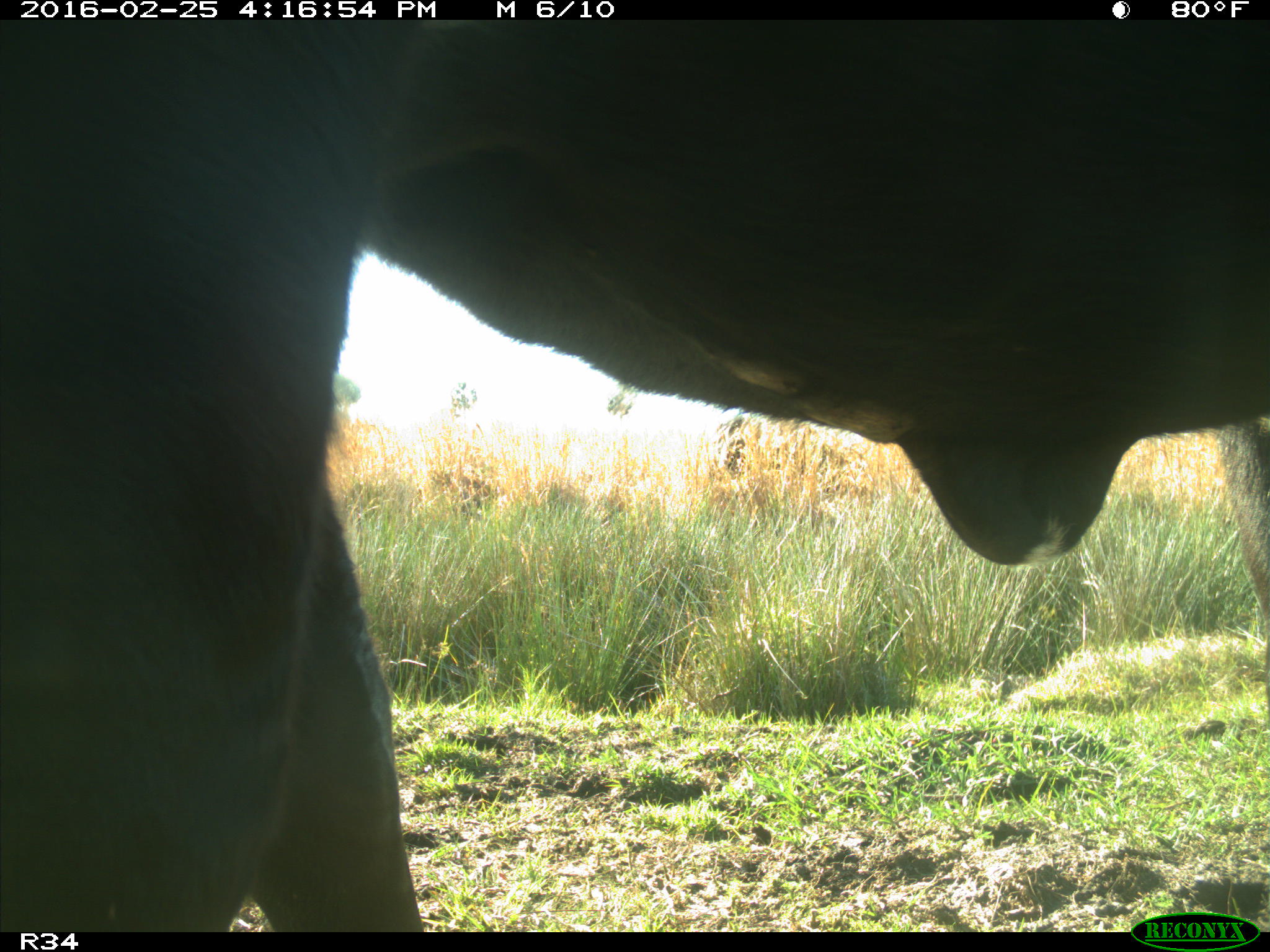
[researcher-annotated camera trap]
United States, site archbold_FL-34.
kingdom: Animalia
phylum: Chordata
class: Mammalia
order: Artiodactyla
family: Bovidae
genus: Bos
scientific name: Bos taurus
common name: domestic cow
Bos taurus (domestic cow).